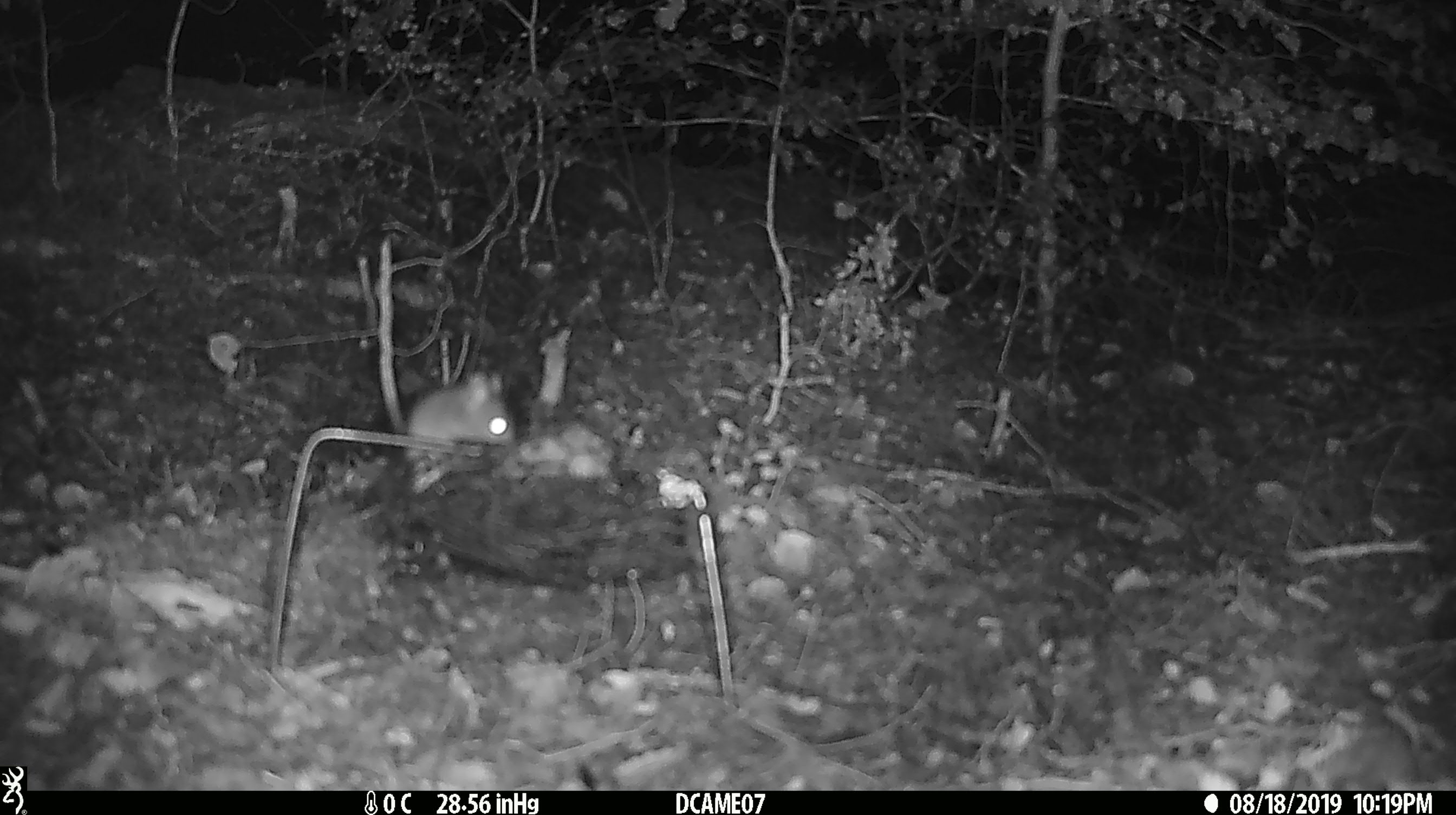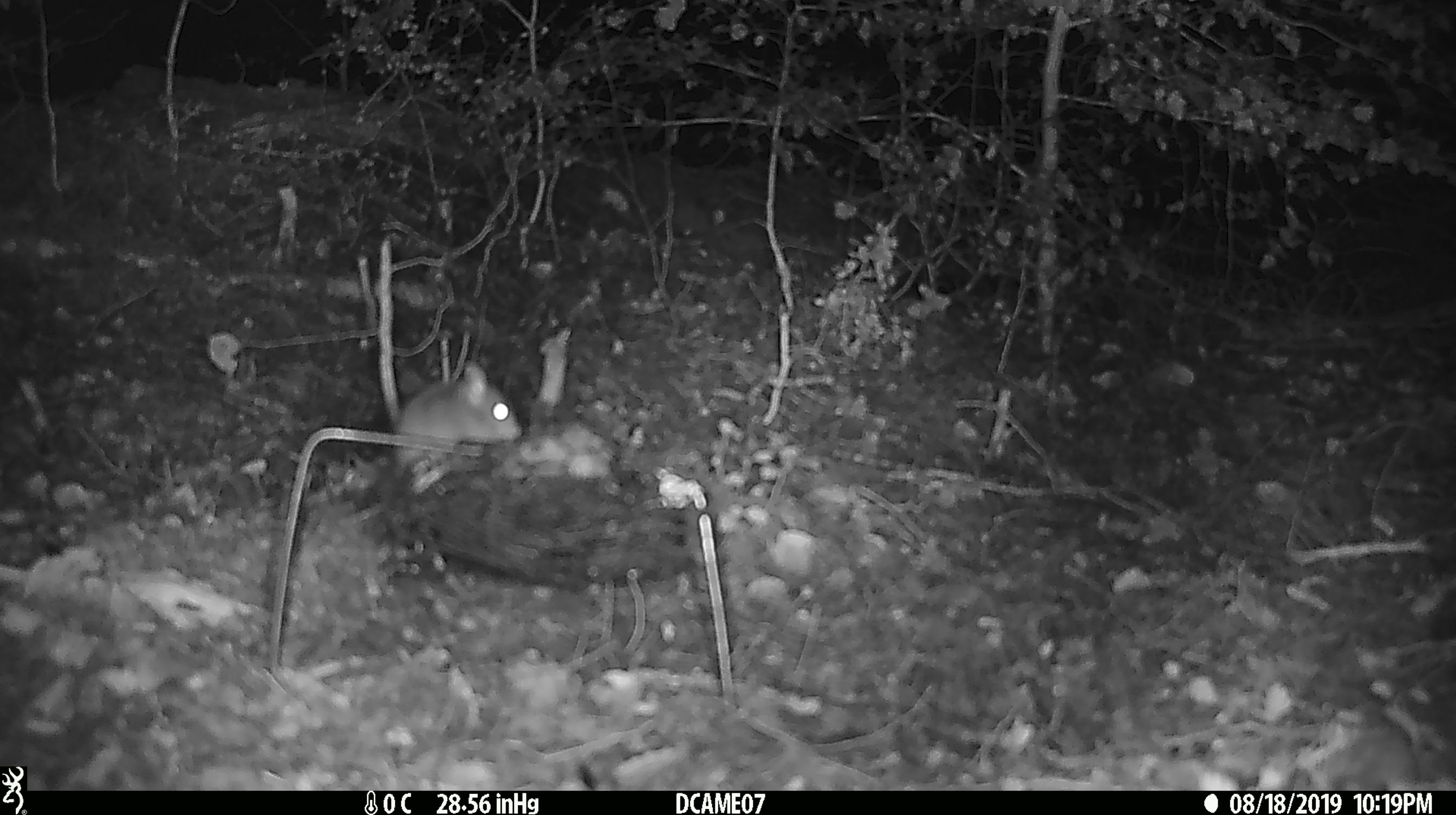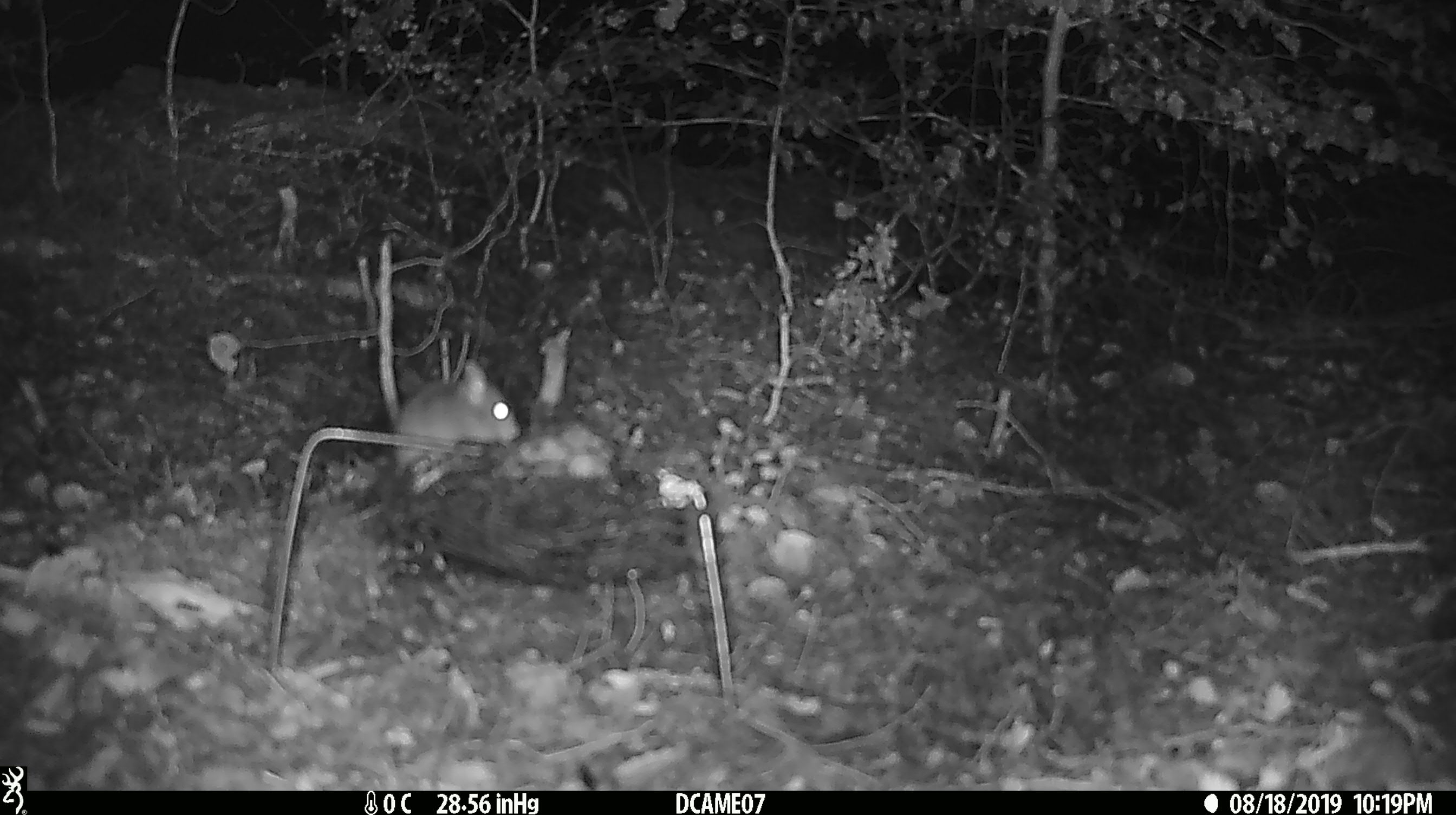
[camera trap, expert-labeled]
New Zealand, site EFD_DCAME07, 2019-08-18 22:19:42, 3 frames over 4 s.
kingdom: Animalia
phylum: Chordata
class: Mammalia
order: Rodentia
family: Muridae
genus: Mus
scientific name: Mus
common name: mouse